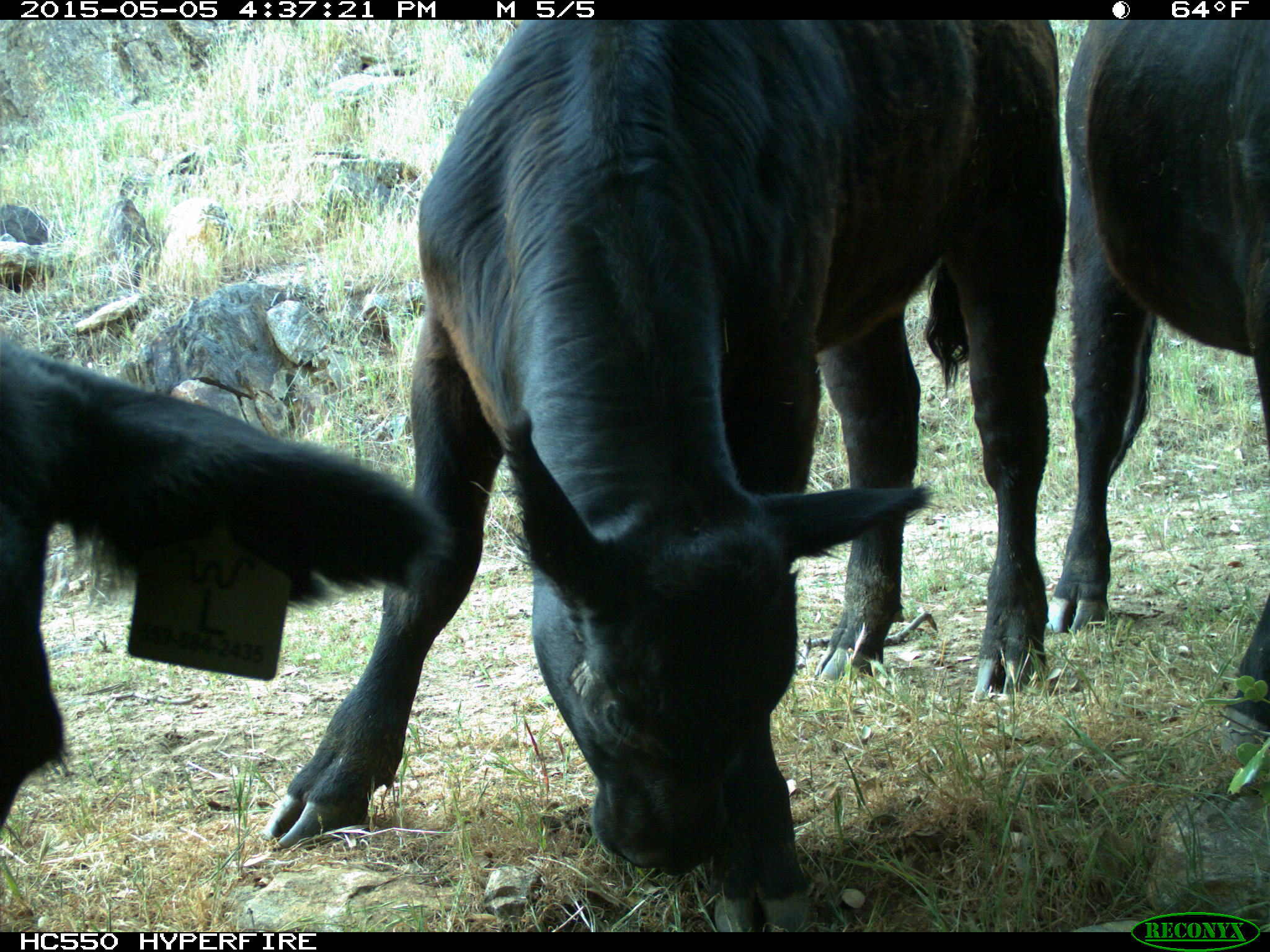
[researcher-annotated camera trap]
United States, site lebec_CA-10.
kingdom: Animalia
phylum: Chordata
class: Mammalia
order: Artiodactyla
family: Bovidae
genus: Bos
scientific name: Bos taurus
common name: domestic cow